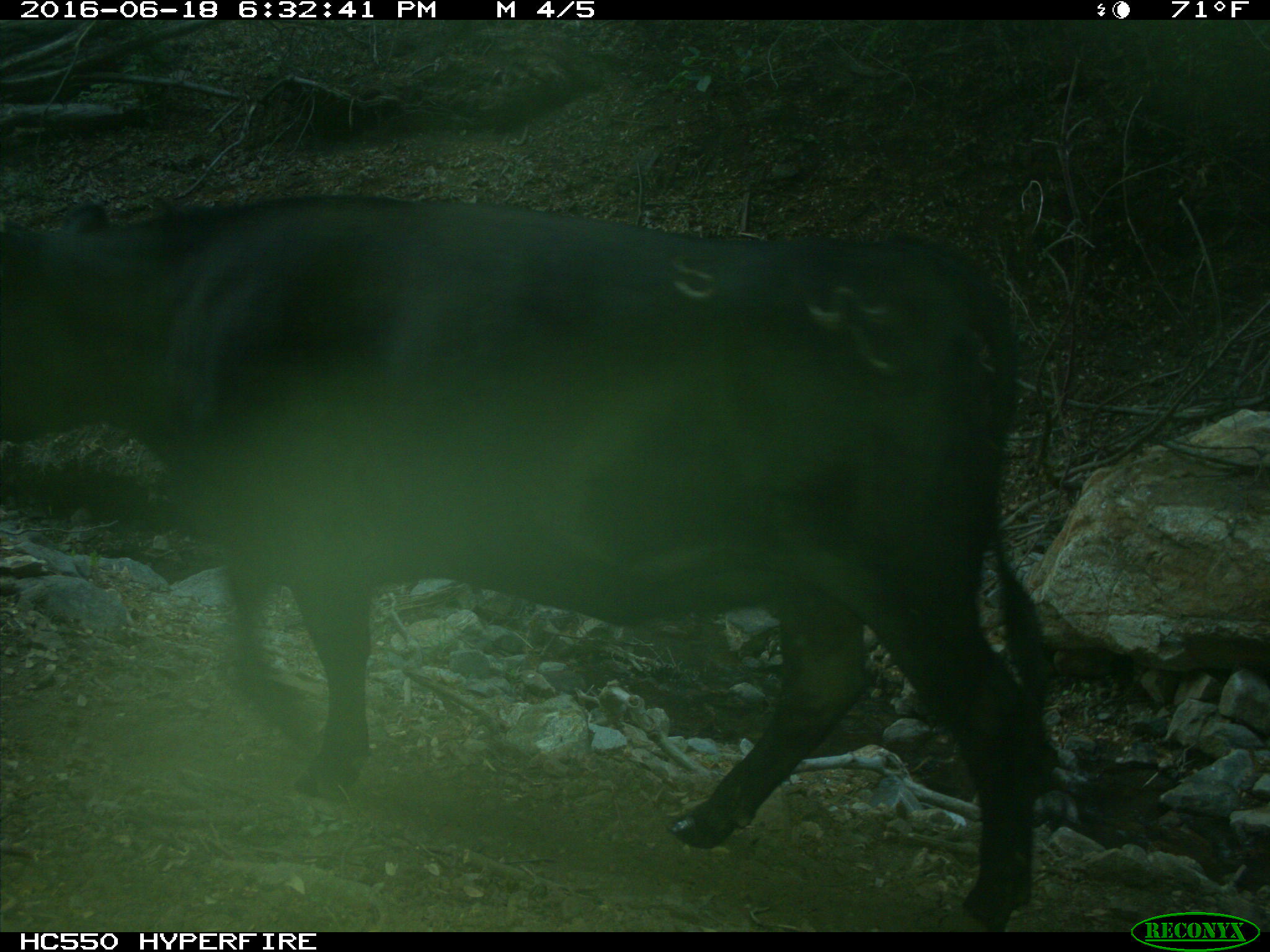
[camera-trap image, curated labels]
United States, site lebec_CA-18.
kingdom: Animalia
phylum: Chordata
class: Mammalia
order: Artiodactyla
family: Bovidae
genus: Bos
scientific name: Bos taurus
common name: domestic cow